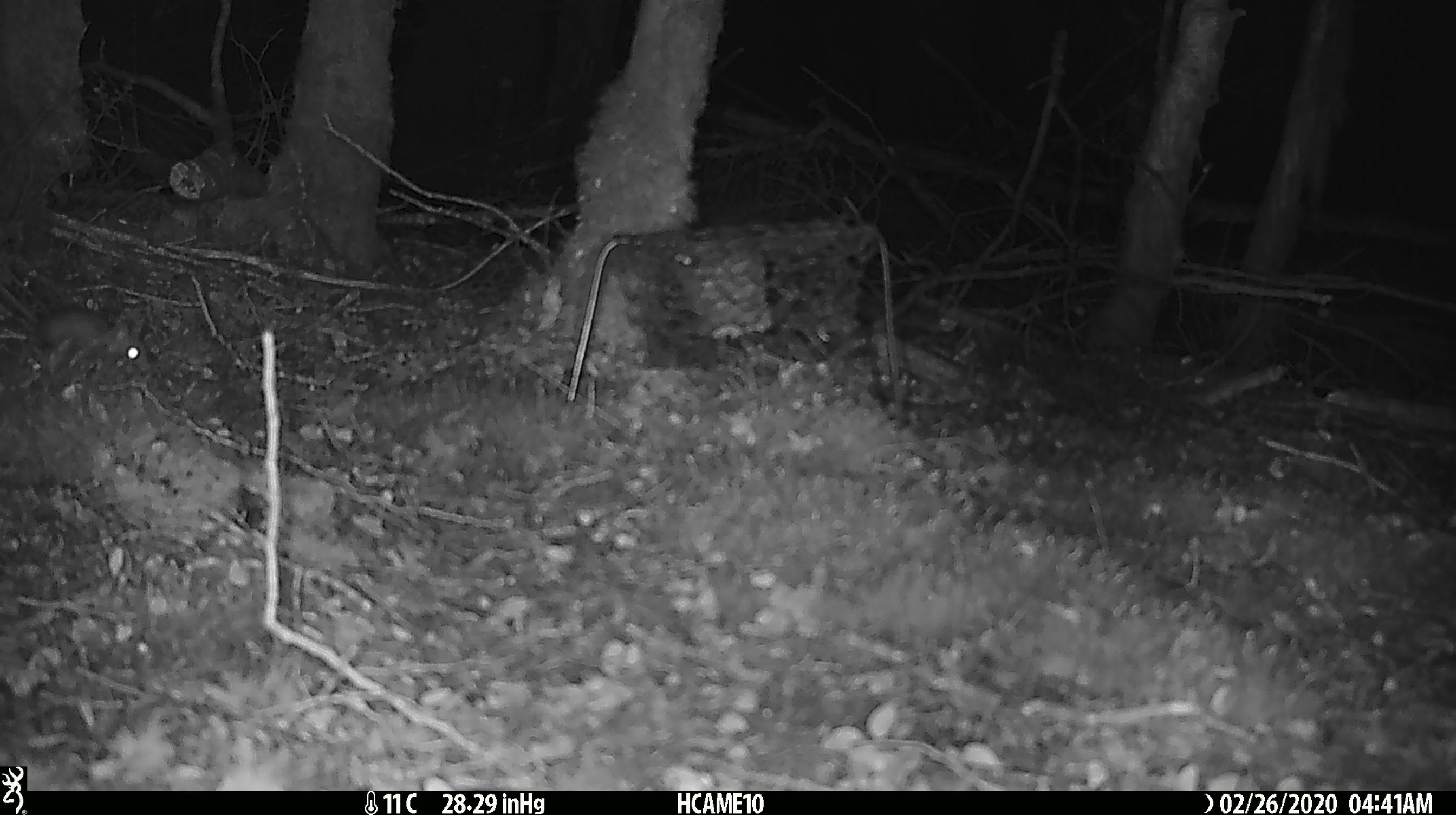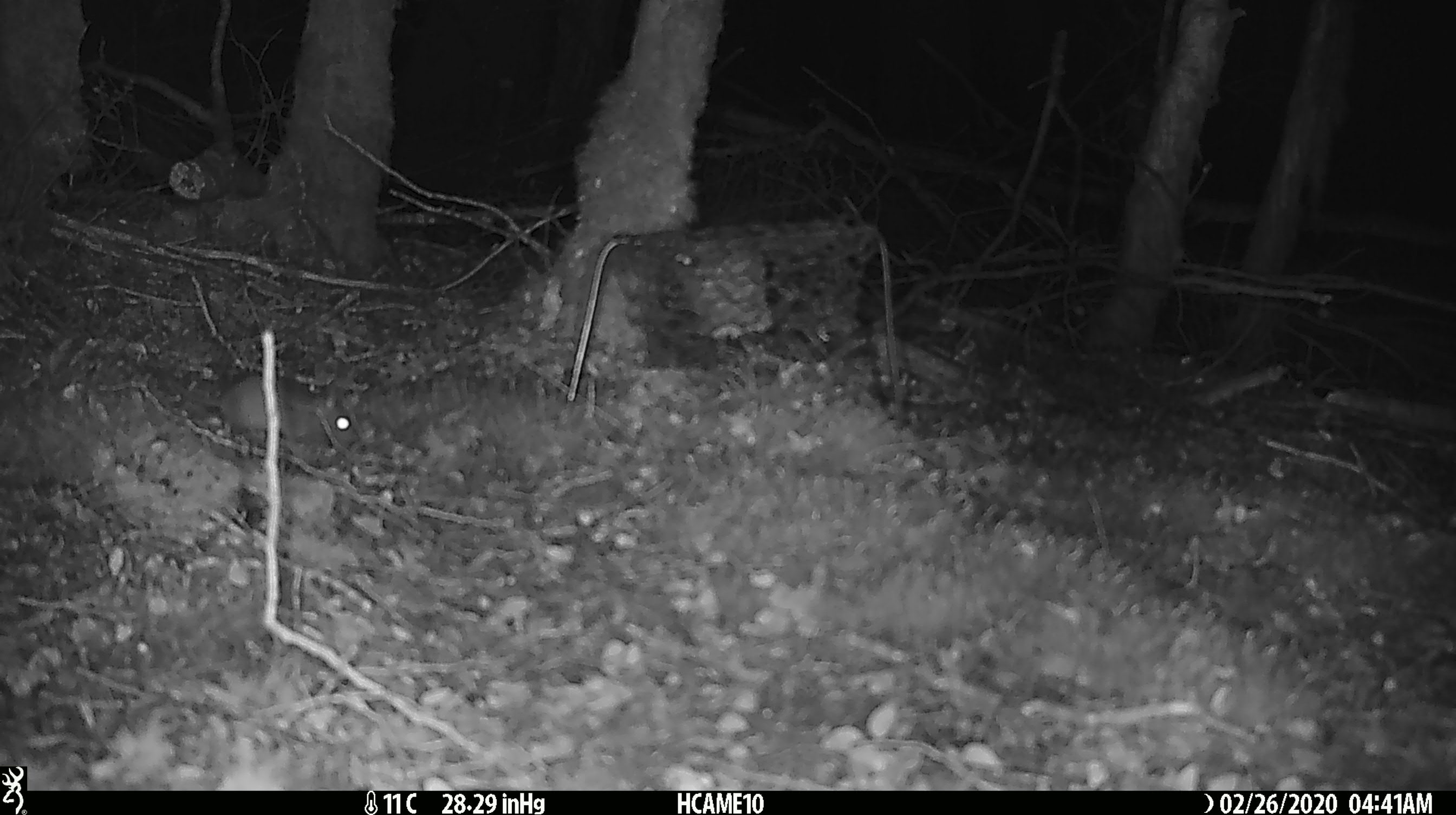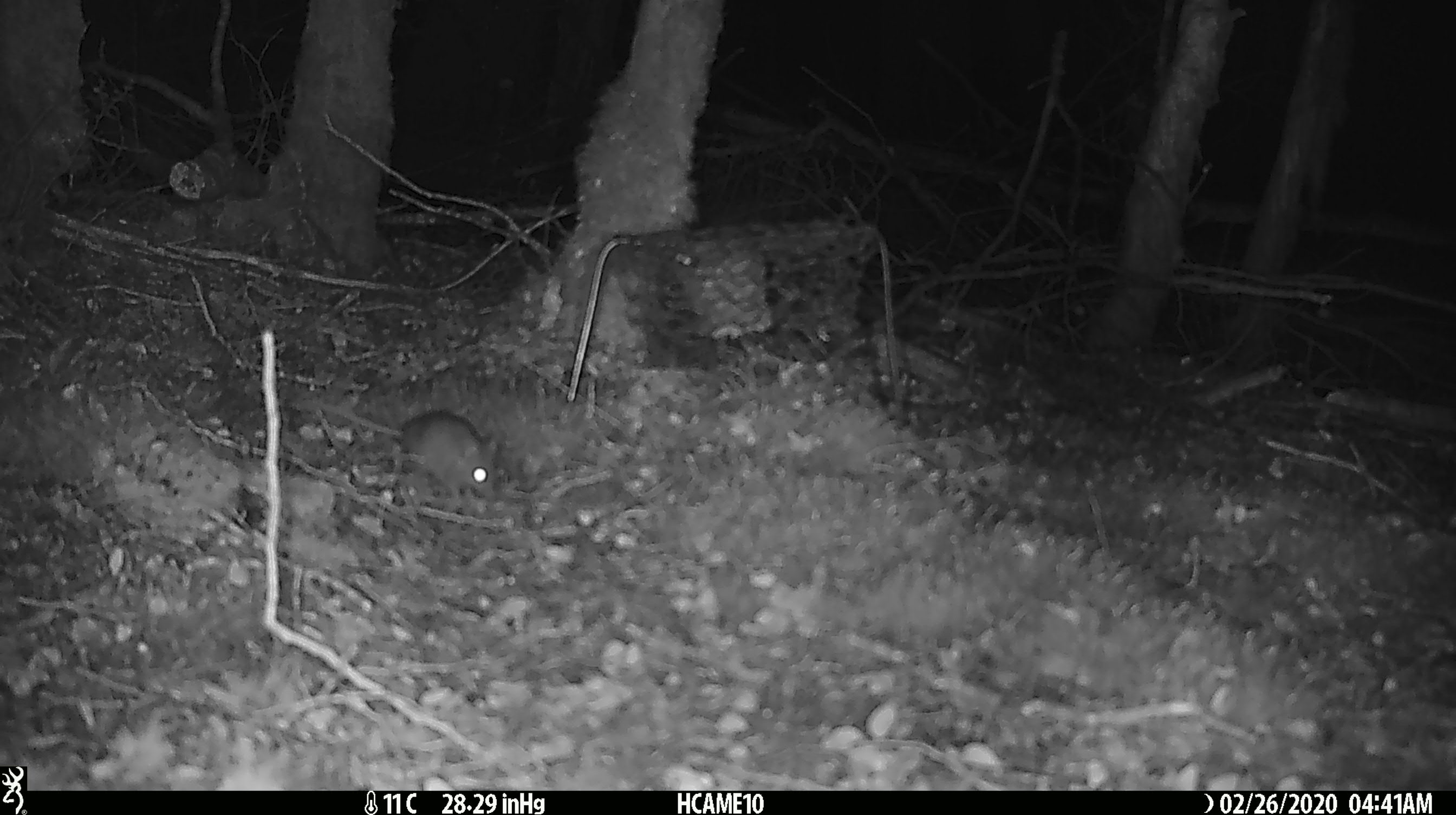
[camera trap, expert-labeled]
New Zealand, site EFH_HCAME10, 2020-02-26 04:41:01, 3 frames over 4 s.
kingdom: Animalia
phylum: Chordata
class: Mammalia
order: Rodentia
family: Muridae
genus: Mus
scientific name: Mus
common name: mouse